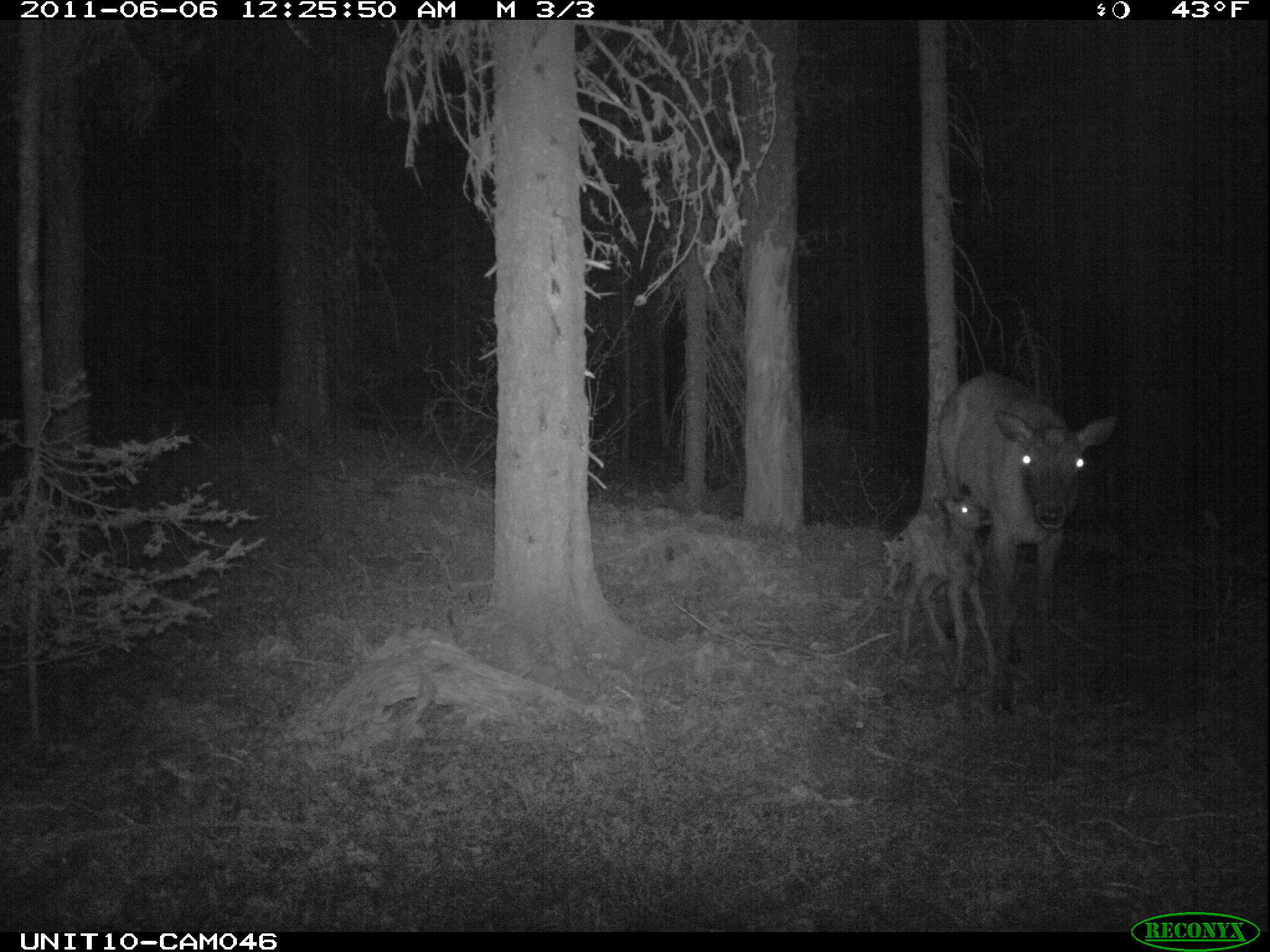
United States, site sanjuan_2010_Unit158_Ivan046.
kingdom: Animalia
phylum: Chordata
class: Mammalia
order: Artiodactyla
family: Cervidae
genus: Cervus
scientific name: Cervus elaphus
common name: red deer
Cervus elaphus (red deer).